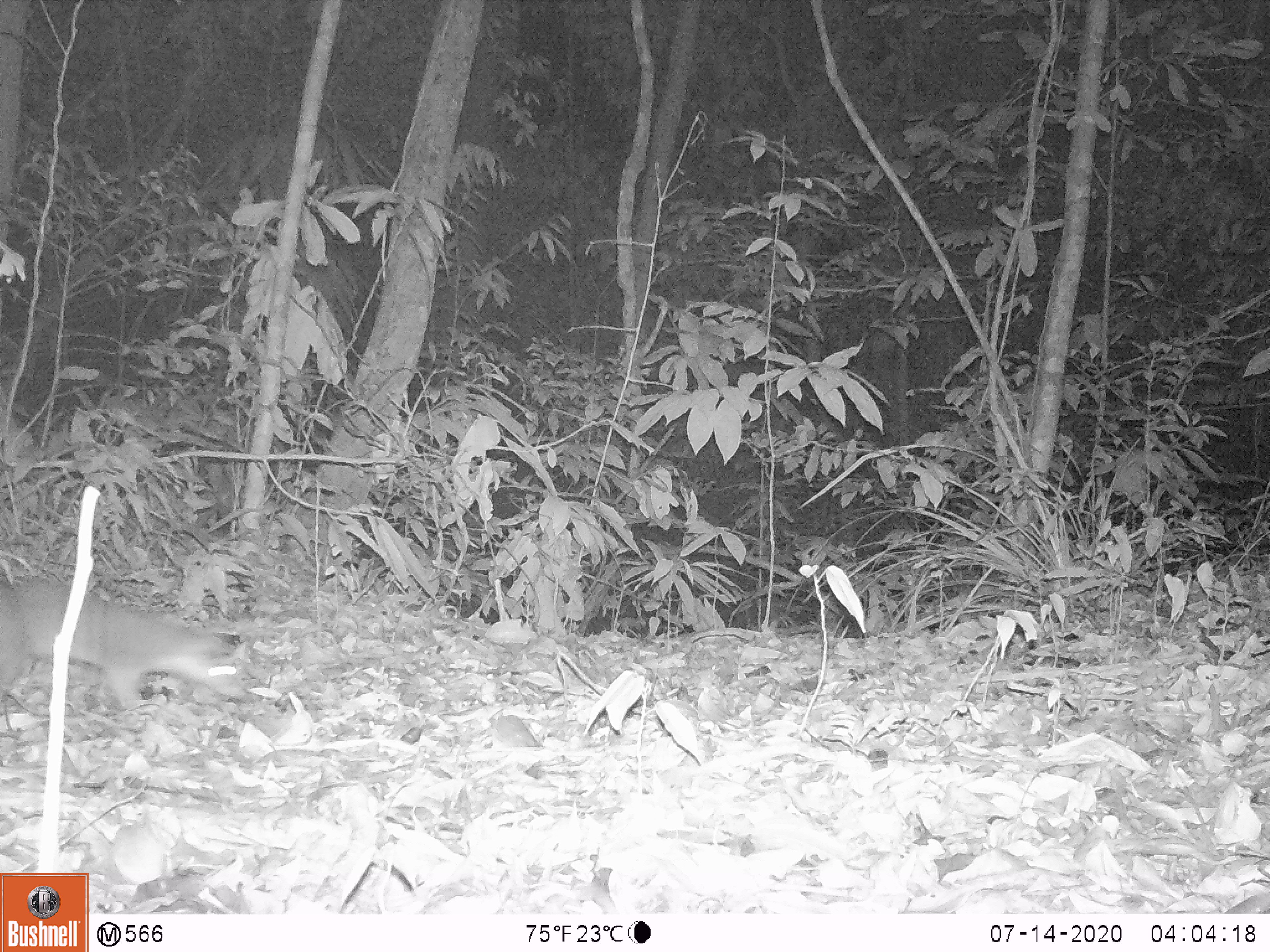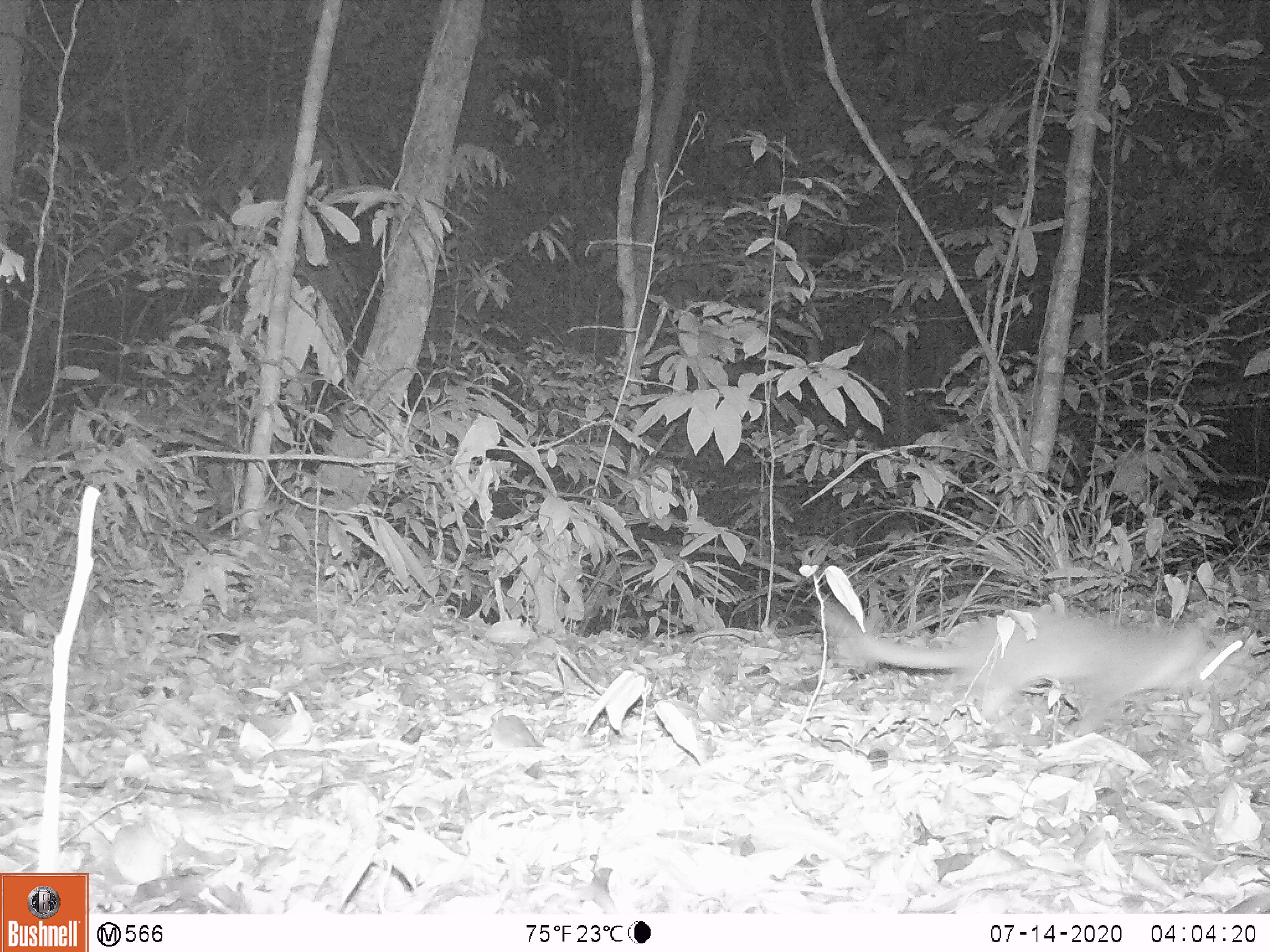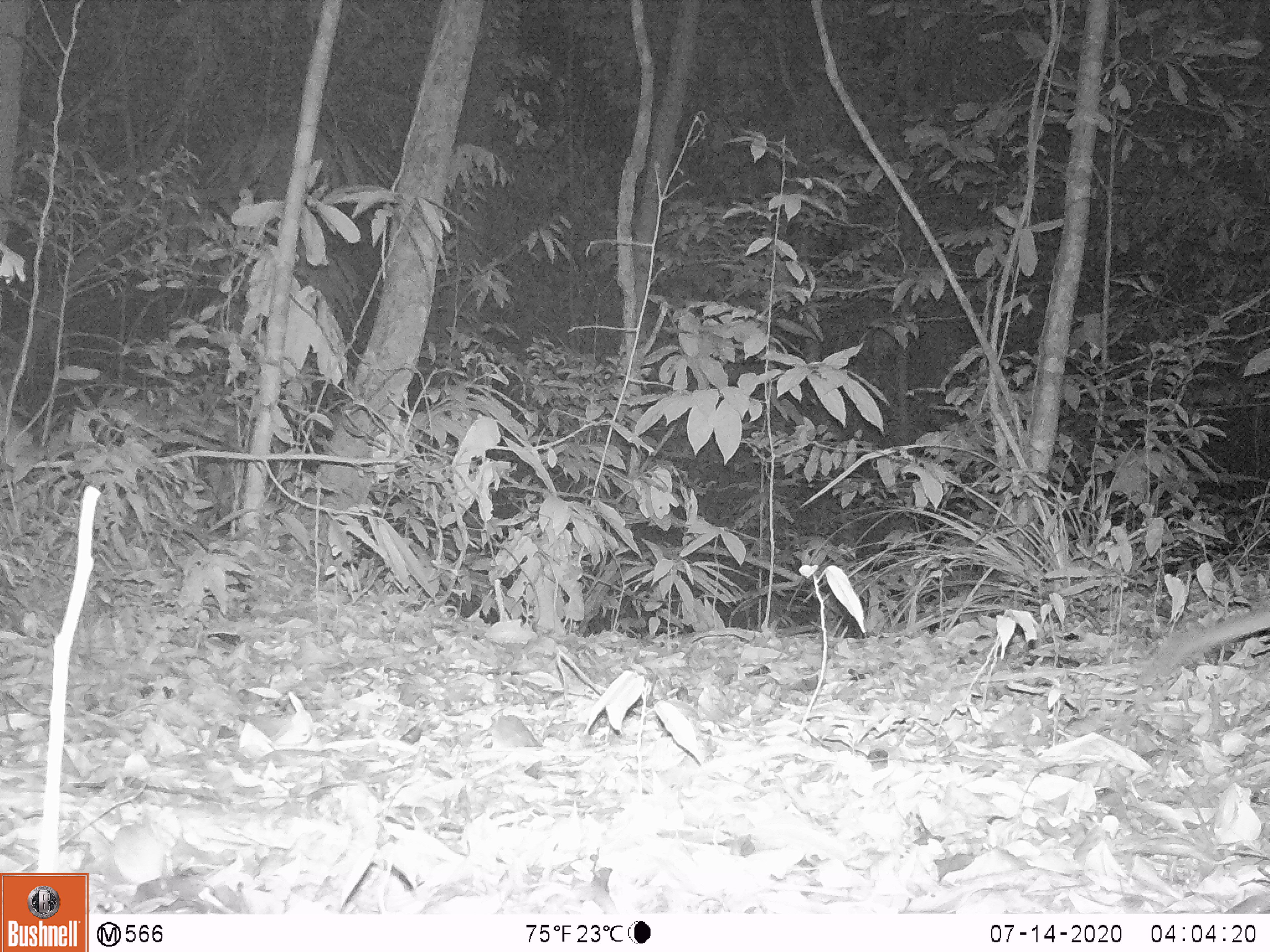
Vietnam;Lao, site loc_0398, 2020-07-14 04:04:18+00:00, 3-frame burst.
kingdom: Animalia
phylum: Chordata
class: Mammalia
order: Carnivora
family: Mustelidae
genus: Melogale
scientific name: Melogale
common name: ferret badger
Ferret badger (Melogale). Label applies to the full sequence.